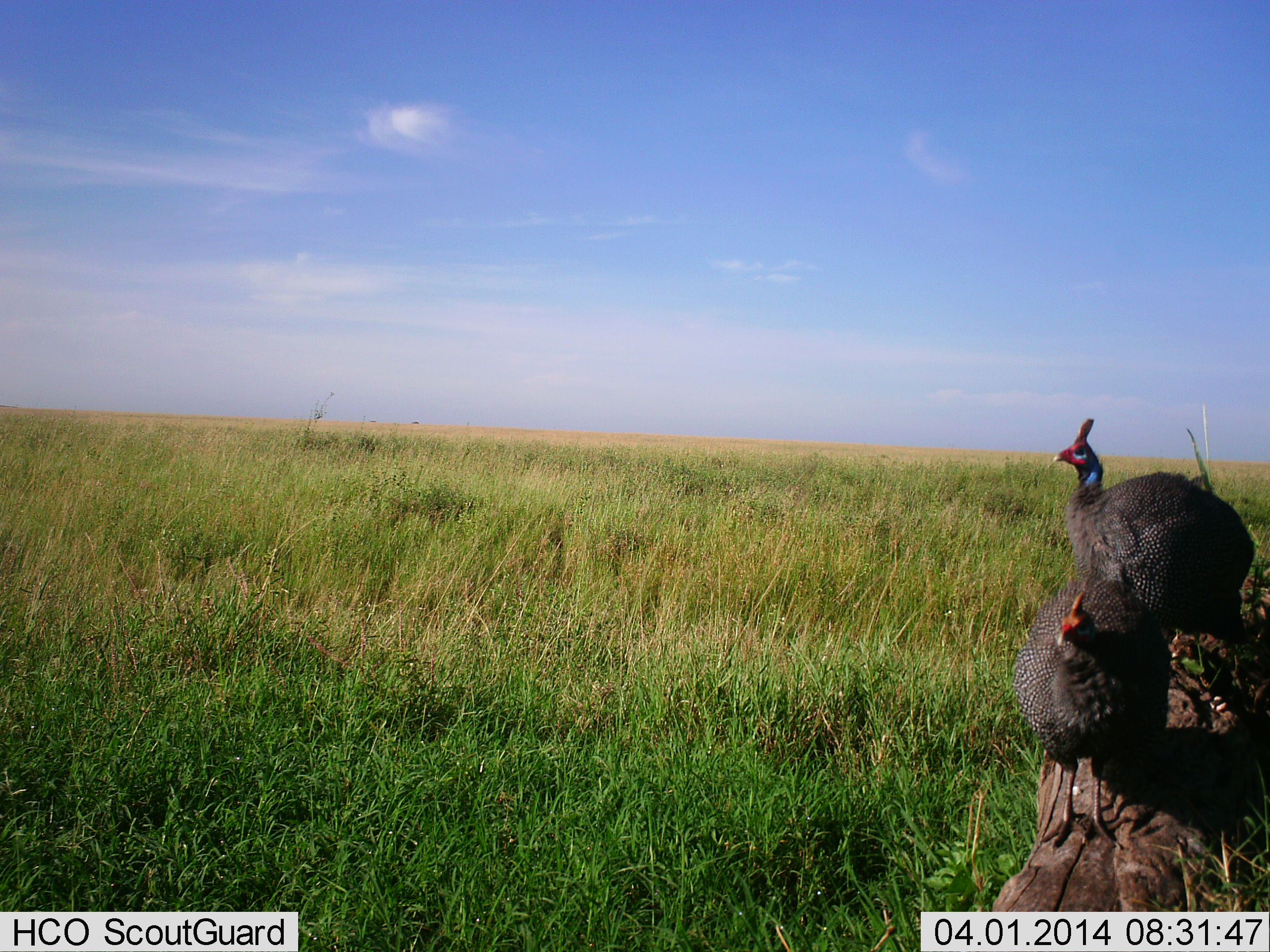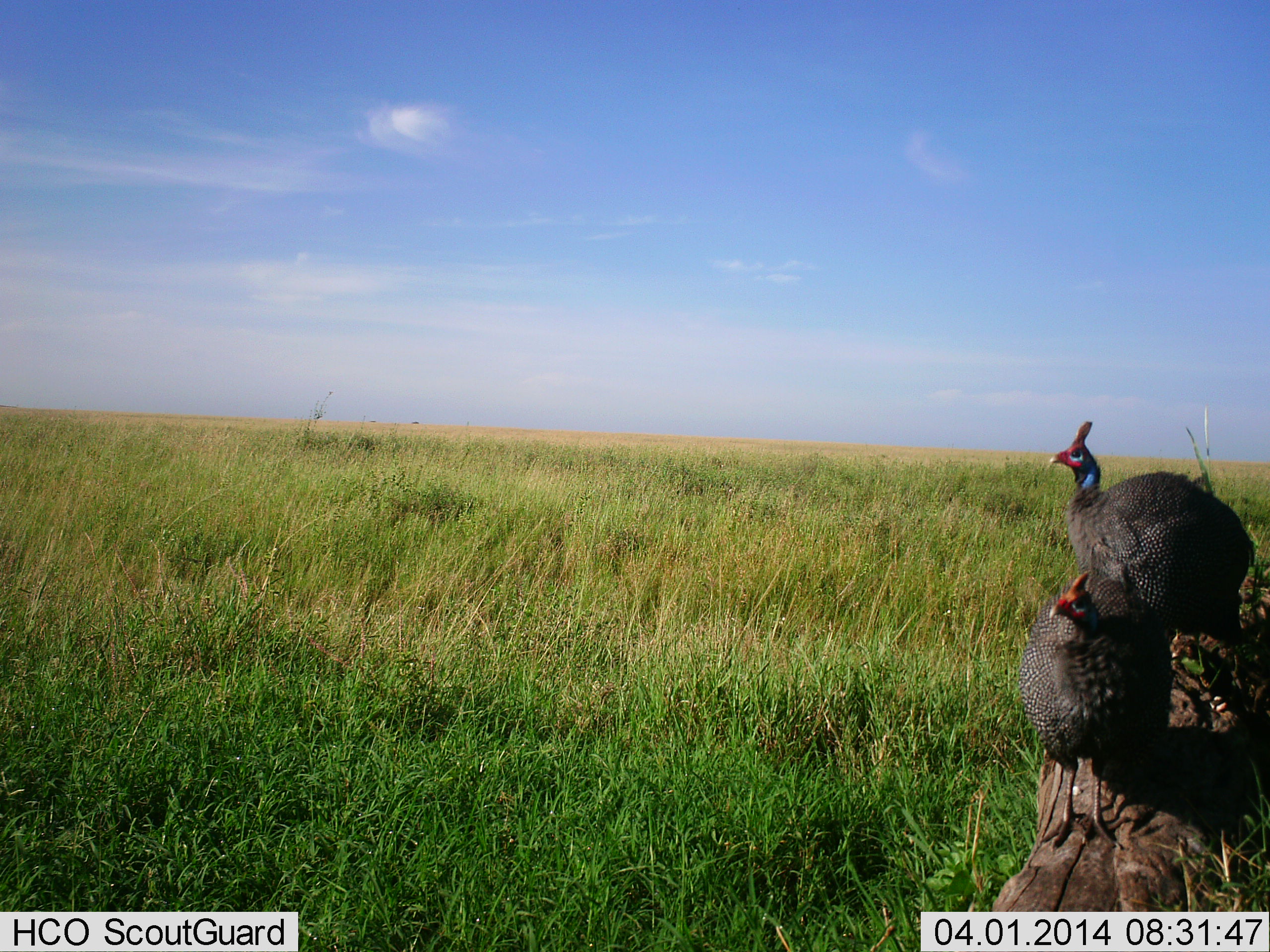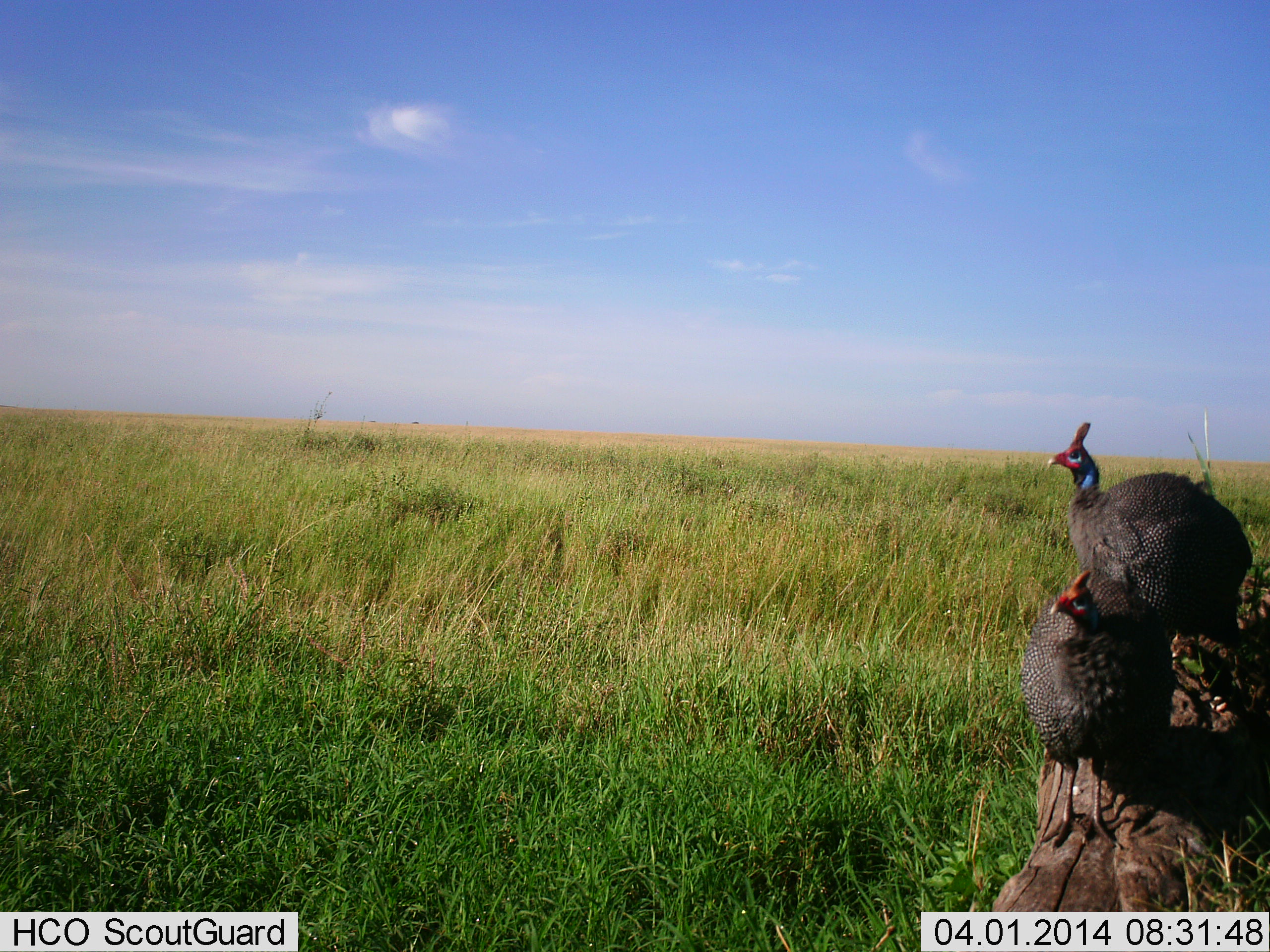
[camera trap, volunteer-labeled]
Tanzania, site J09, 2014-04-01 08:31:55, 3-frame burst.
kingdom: Animalia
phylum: Chordata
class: Aves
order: Galliformes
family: Numididae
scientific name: Numididae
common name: guinea fowl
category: guineafowl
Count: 2.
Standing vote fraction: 80%.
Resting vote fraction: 20%.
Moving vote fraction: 0%.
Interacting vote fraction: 10%.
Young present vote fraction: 0%.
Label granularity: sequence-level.